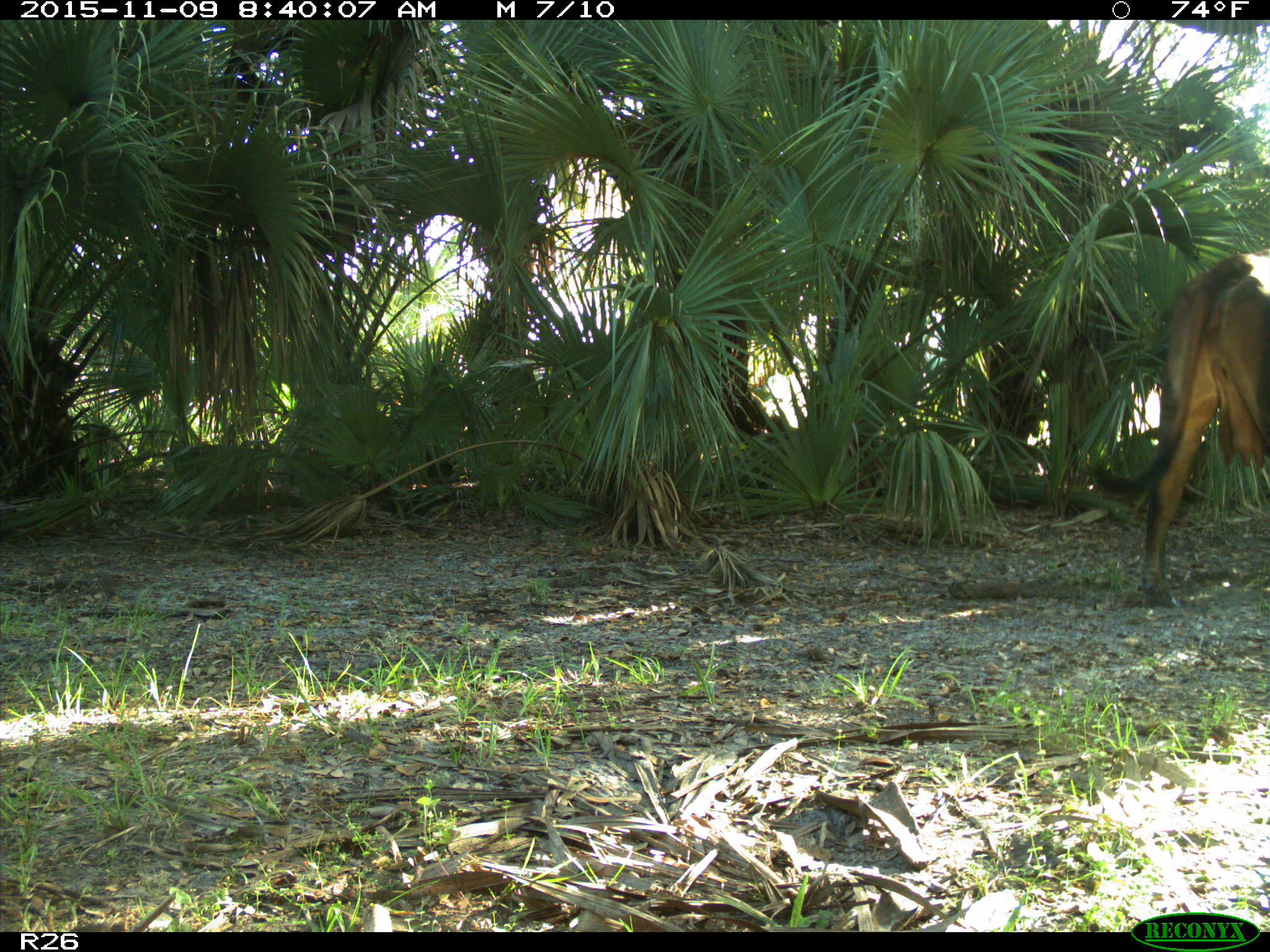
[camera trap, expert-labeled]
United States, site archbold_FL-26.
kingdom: Animalia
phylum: Chordata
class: Mammalia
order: Artiodactyla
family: Bovidae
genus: Bos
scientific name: Bos taurus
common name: domestic cow